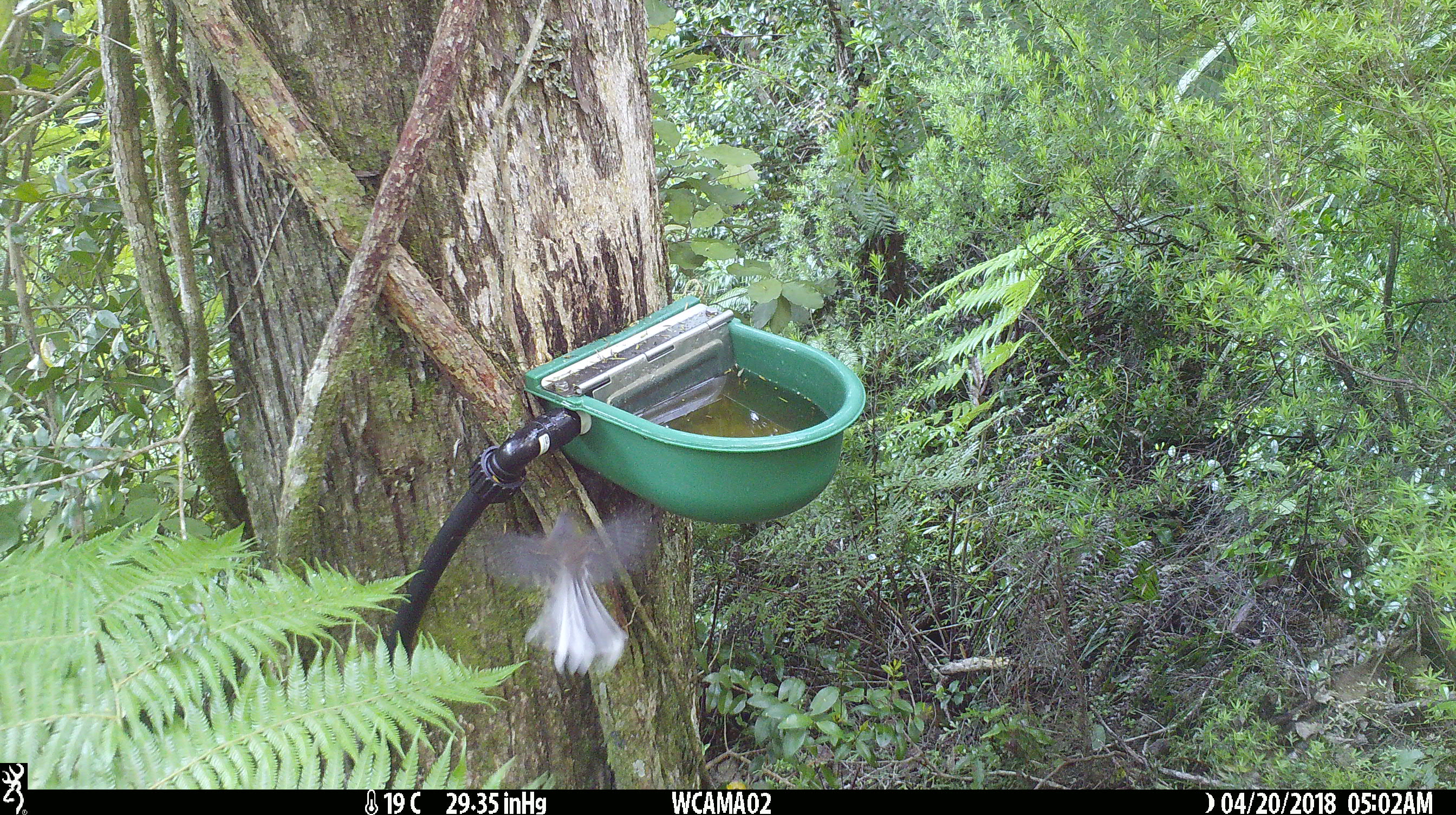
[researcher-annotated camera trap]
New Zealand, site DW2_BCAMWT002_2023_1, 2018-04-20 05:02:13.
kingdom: Animalia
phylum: Chordata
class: Aves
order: Passeriformes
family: Rhipiduridae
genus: Rhipidura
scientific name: Rhipidura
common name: fantails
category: fantail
Fantail (fantails) (Rhipidura).